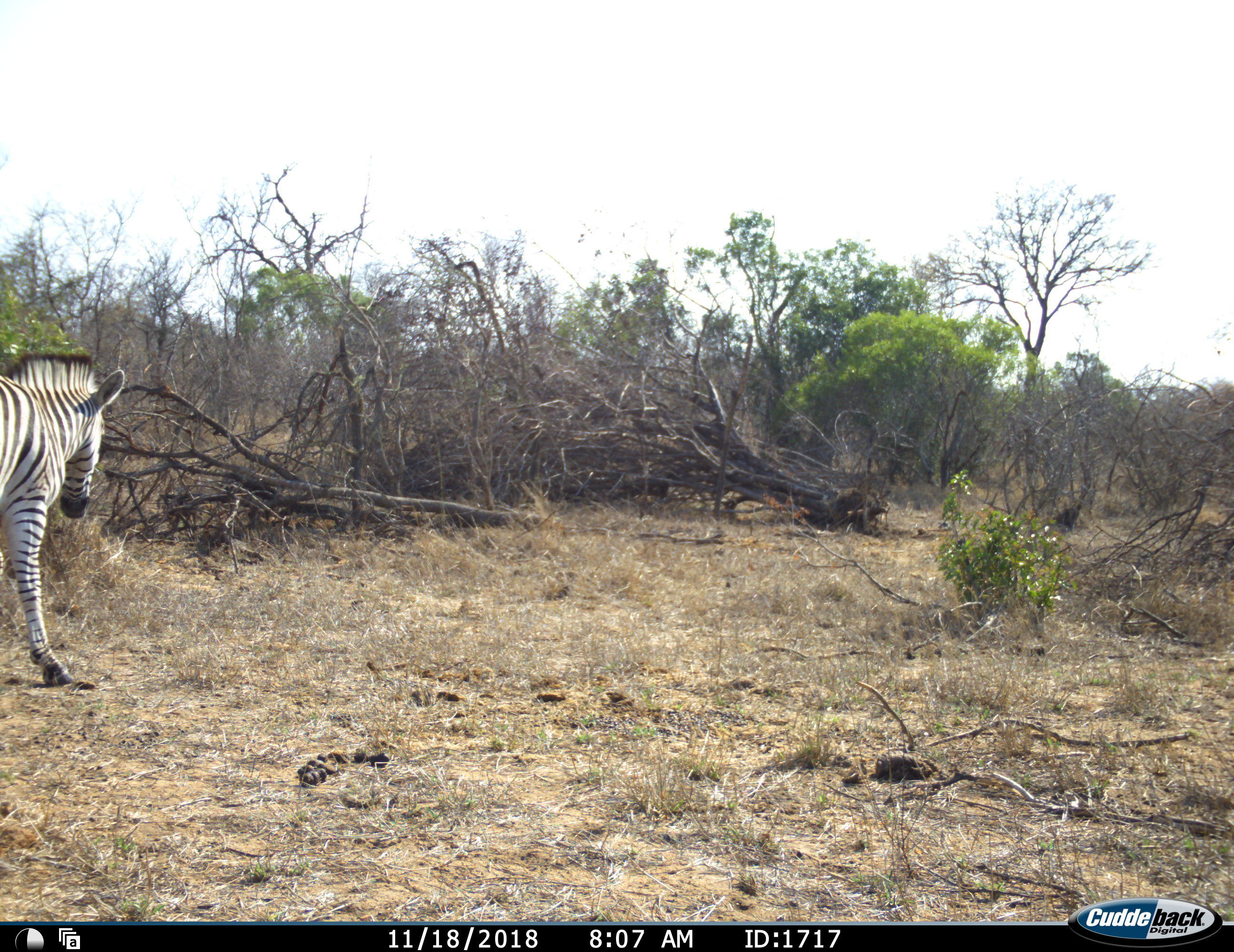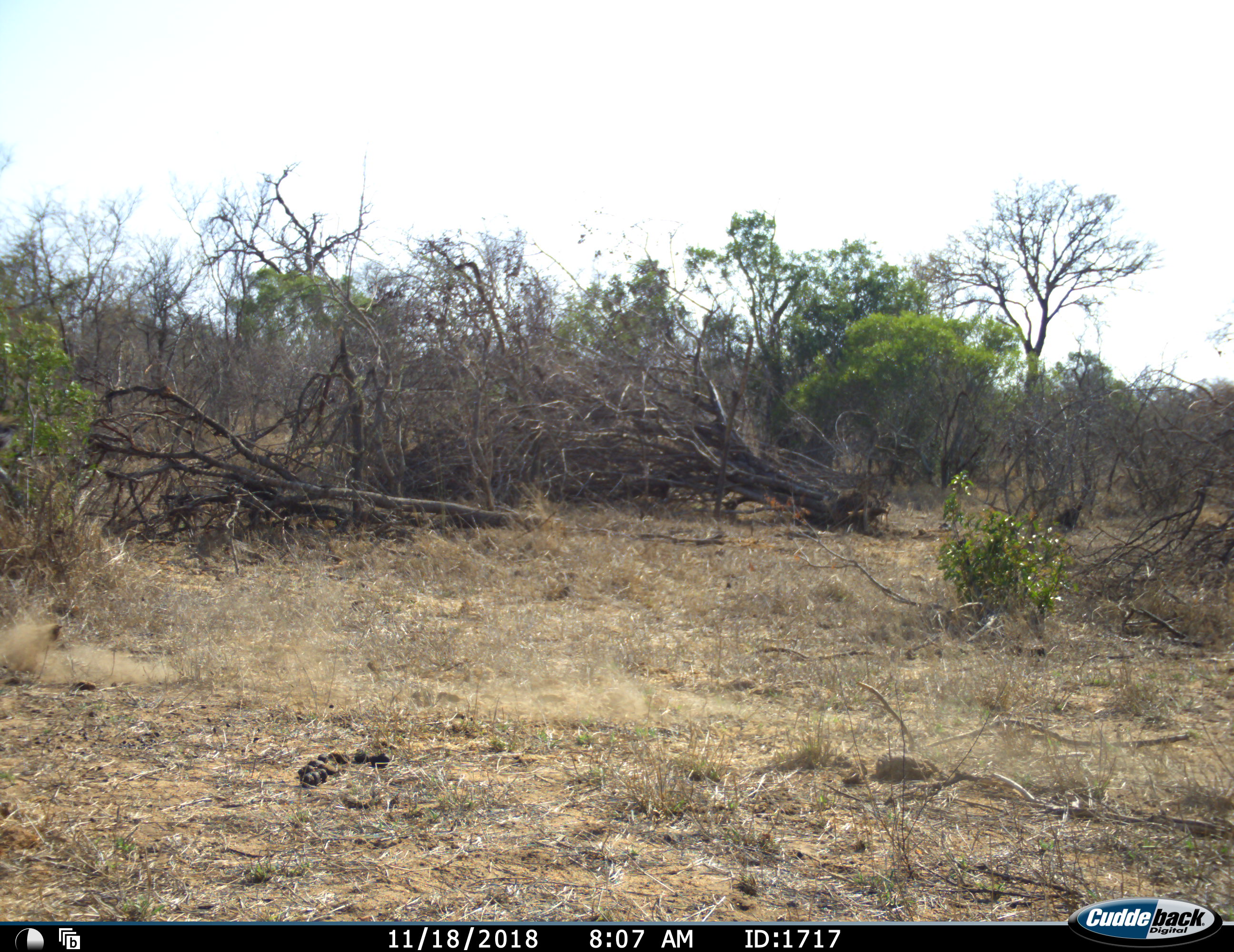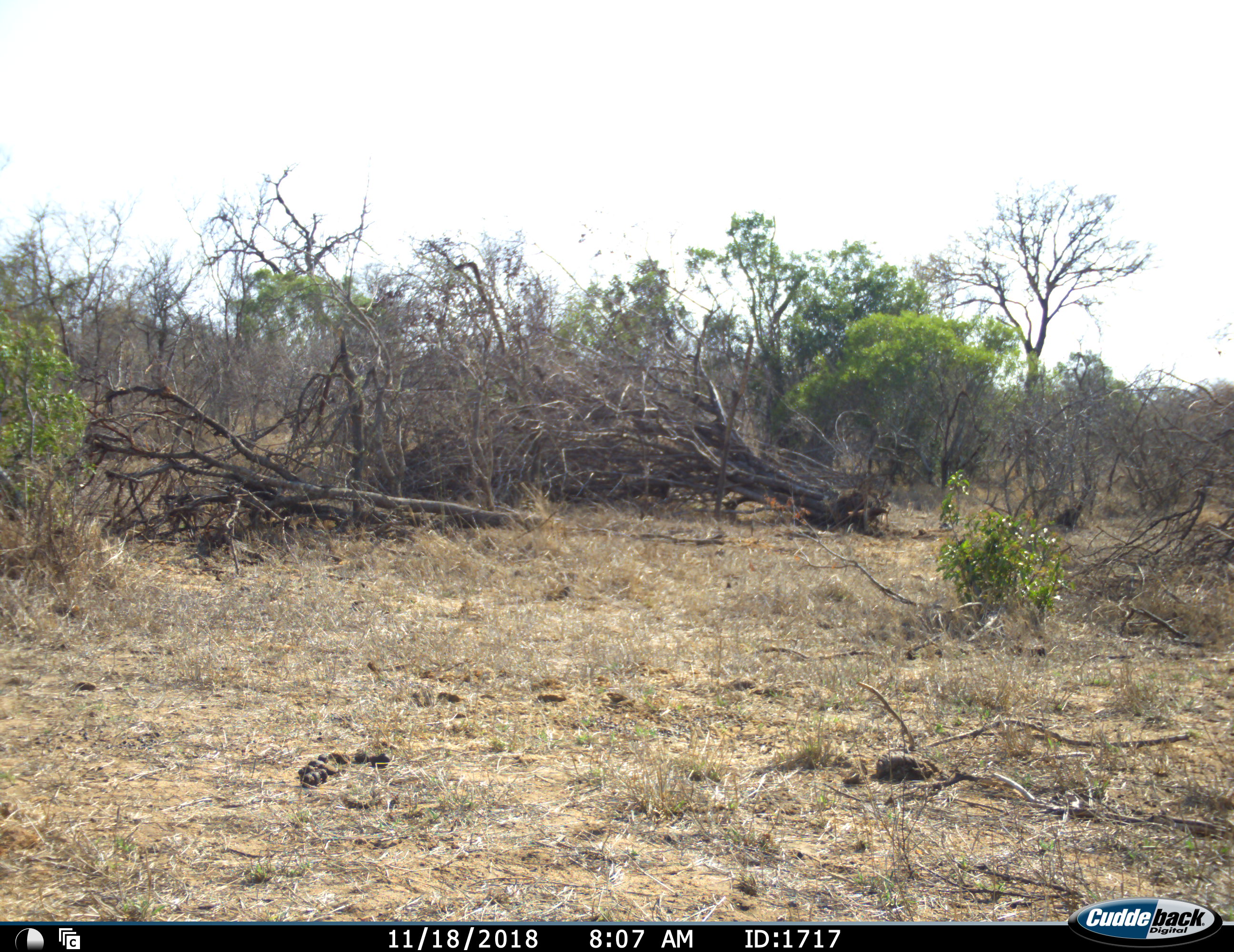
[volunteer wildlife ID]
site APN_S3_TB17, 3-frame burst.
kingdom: Animalia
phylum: Chordata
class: Mammalia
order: Perissodactyla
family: Equidae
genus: Equus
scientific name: Equus quagga burchellii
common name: burchell's zebra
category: zebraburchells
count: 1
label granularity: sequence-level